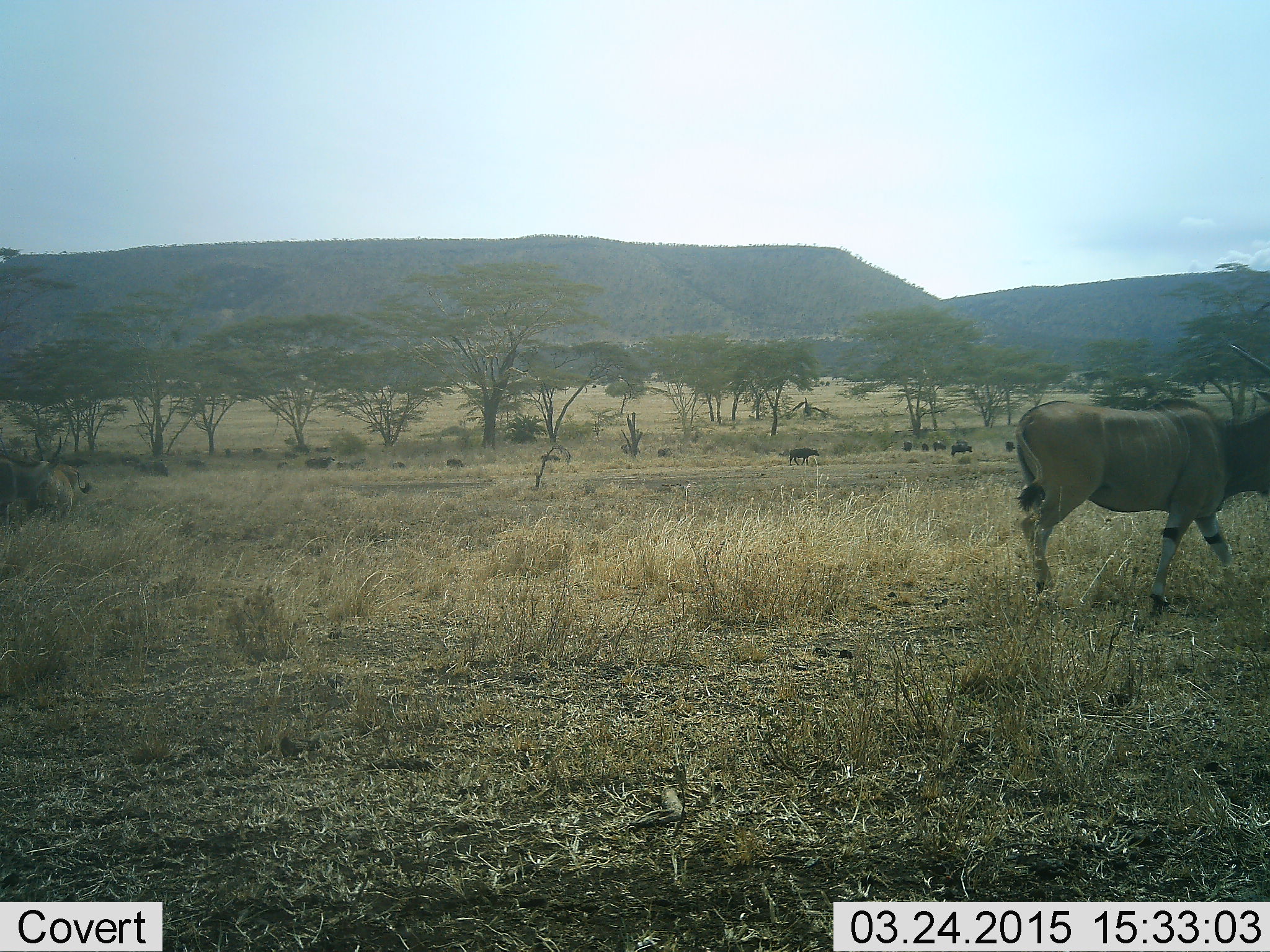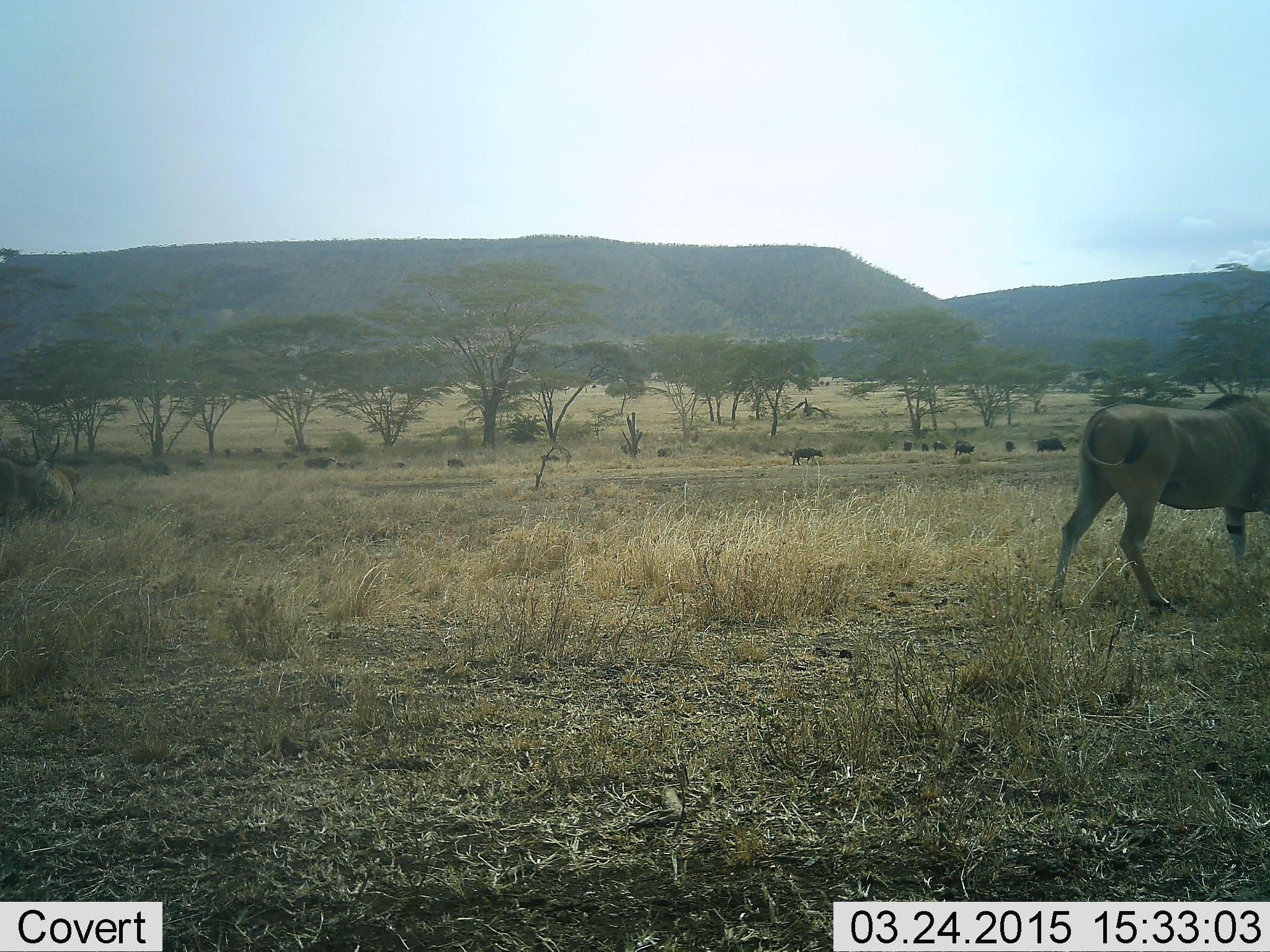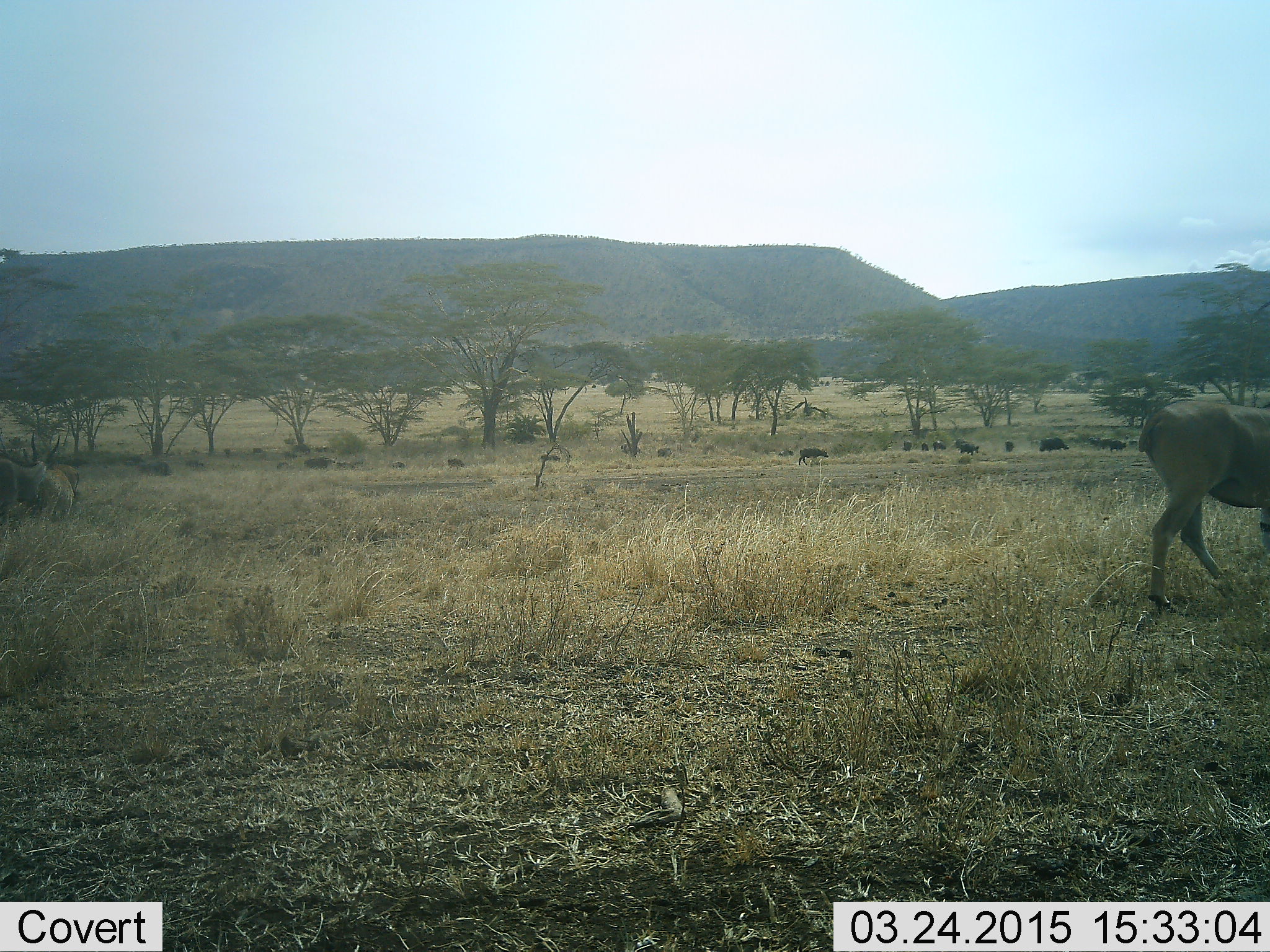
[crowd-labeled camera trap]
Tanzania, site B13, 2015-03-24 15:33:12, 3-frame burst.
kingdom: Animalia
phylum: Chordata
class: Mammalia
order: Artiodactyla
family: Bovidae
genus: Tragelaphus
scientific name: Tragelaphus oryx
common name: eland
Eland (Tragelaphus oryx), count 3. Behavior (volunteer vote fractions): standing 43%, resting 14%, moving 93%, interacting 7%. Young present (vote fraction): 0%. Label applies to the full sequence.